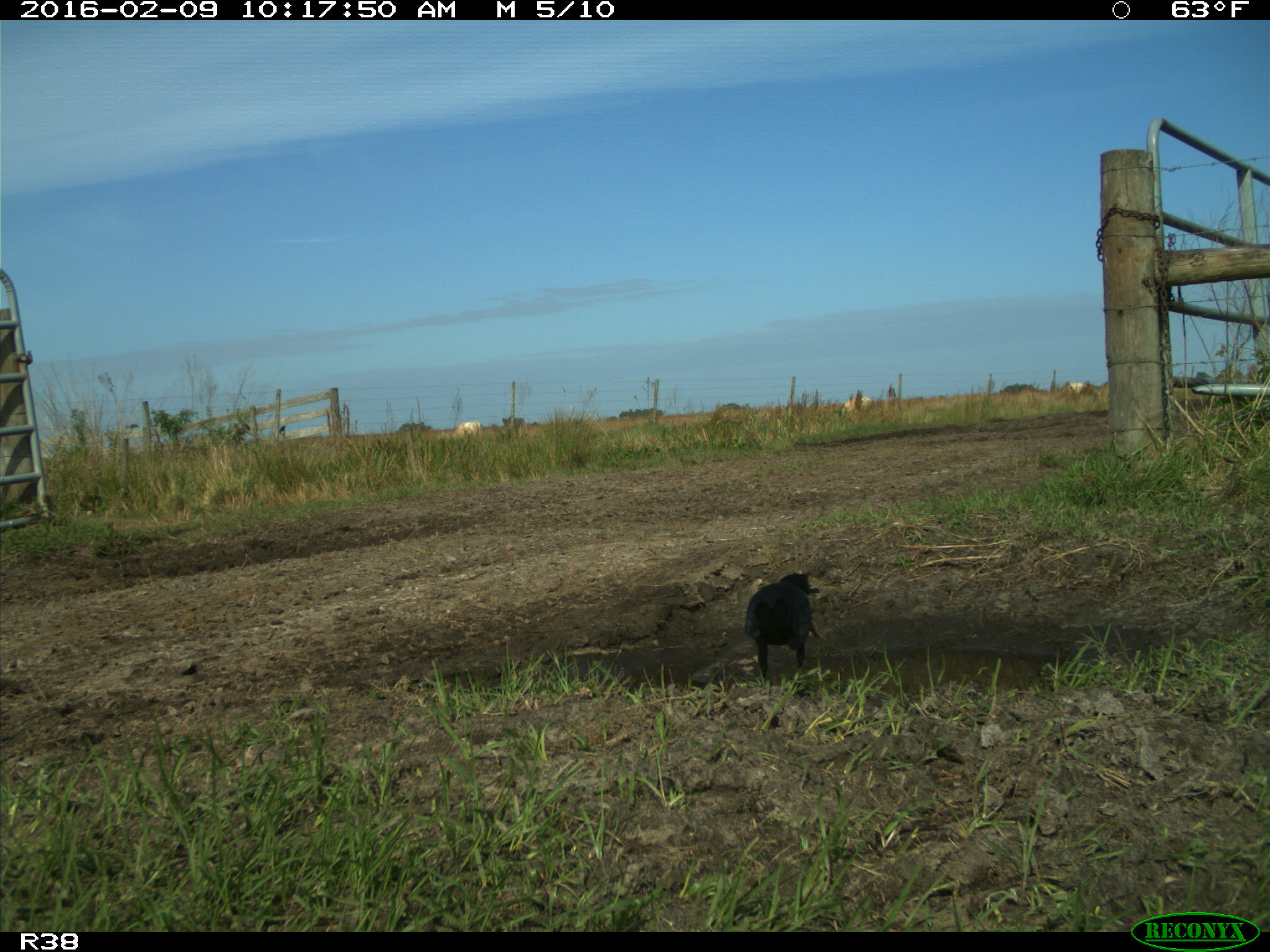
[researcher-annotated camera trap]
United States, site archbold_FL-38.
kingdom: Animalia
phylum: Chordata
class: Aves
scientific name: Aves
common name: birds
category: unidentified bird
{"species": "unidentified bird (birds) (Aves)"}